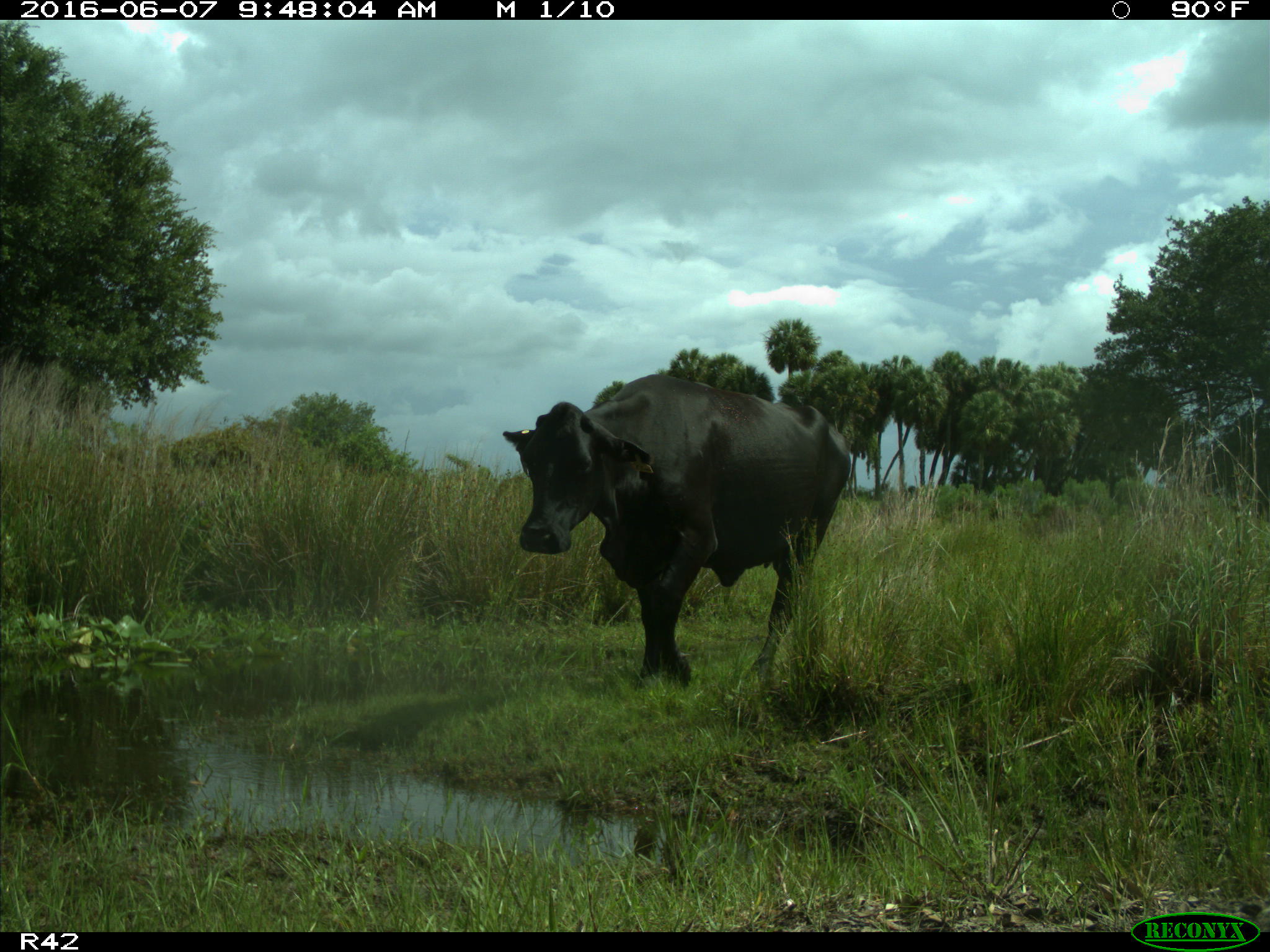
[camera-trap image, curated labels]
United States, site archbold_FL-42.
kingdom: Animalia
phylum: Chordata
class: Mammalia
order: Artiodactyla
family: Bovidae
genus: Bos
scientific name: Bos taurus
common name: domestic cow